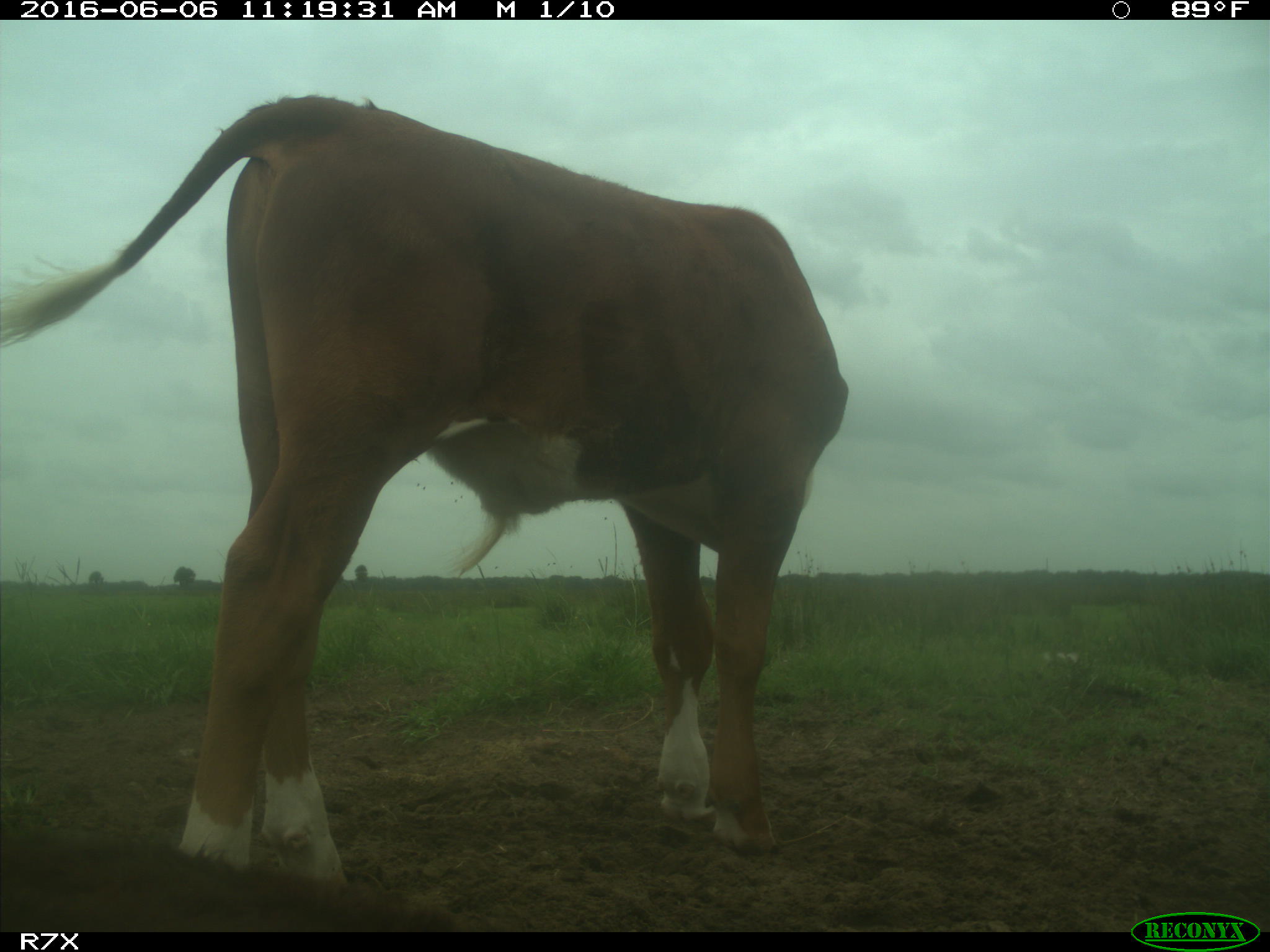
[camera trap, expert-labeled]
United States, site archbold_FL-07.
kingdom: Animalia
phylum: Chordata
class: Mammalia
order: Artiodactyla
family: Bovidae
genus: Bos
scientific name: Bos taurus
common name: domestic cow